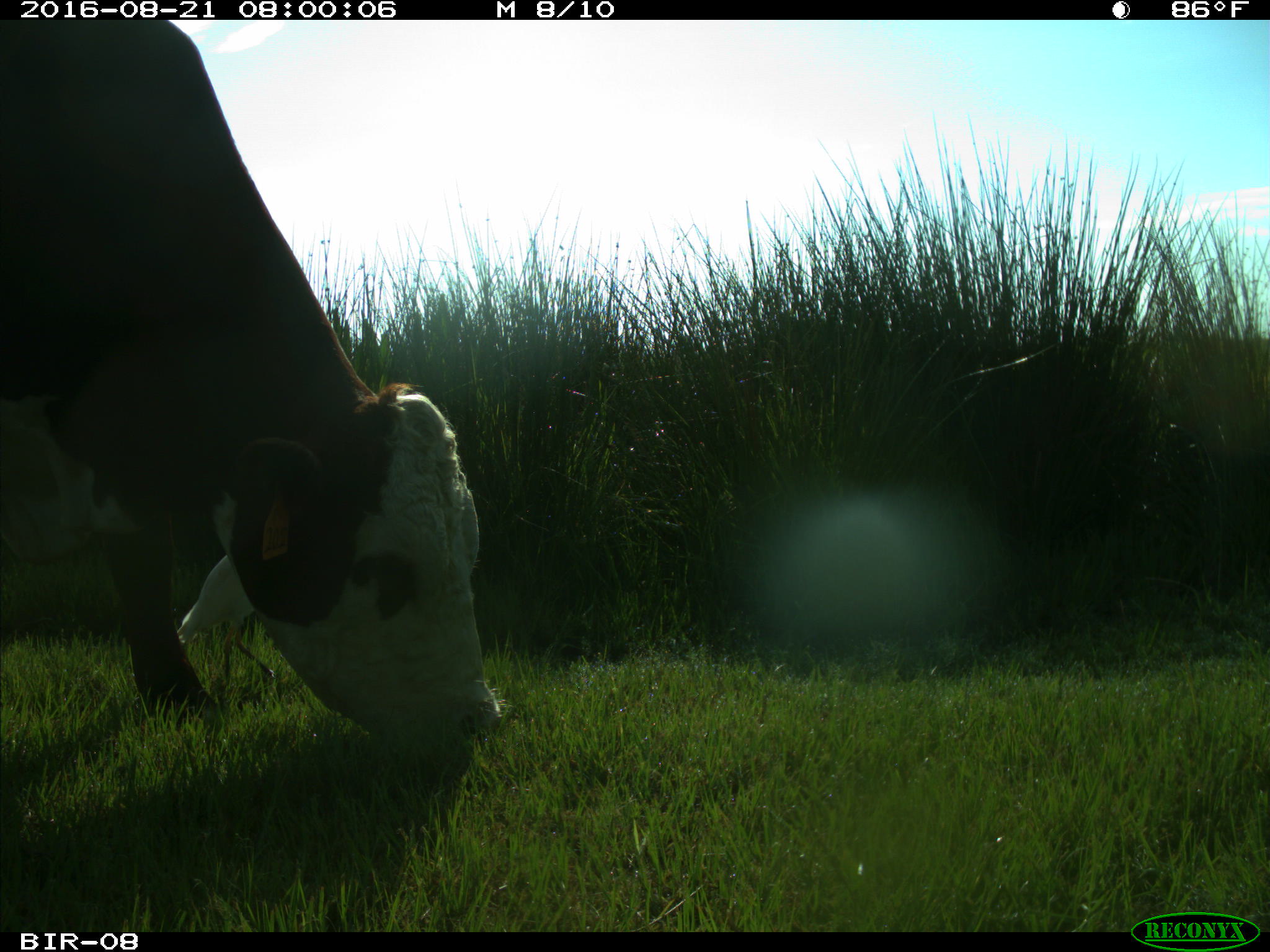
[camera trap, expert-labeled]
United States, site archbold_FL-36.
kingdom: Animalia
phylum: Chordata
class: Mammalia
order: Artiodactyla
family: Bovidae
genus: Bos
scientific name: Bos taurus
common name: domestic cow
Bos taurus (domestic cow).